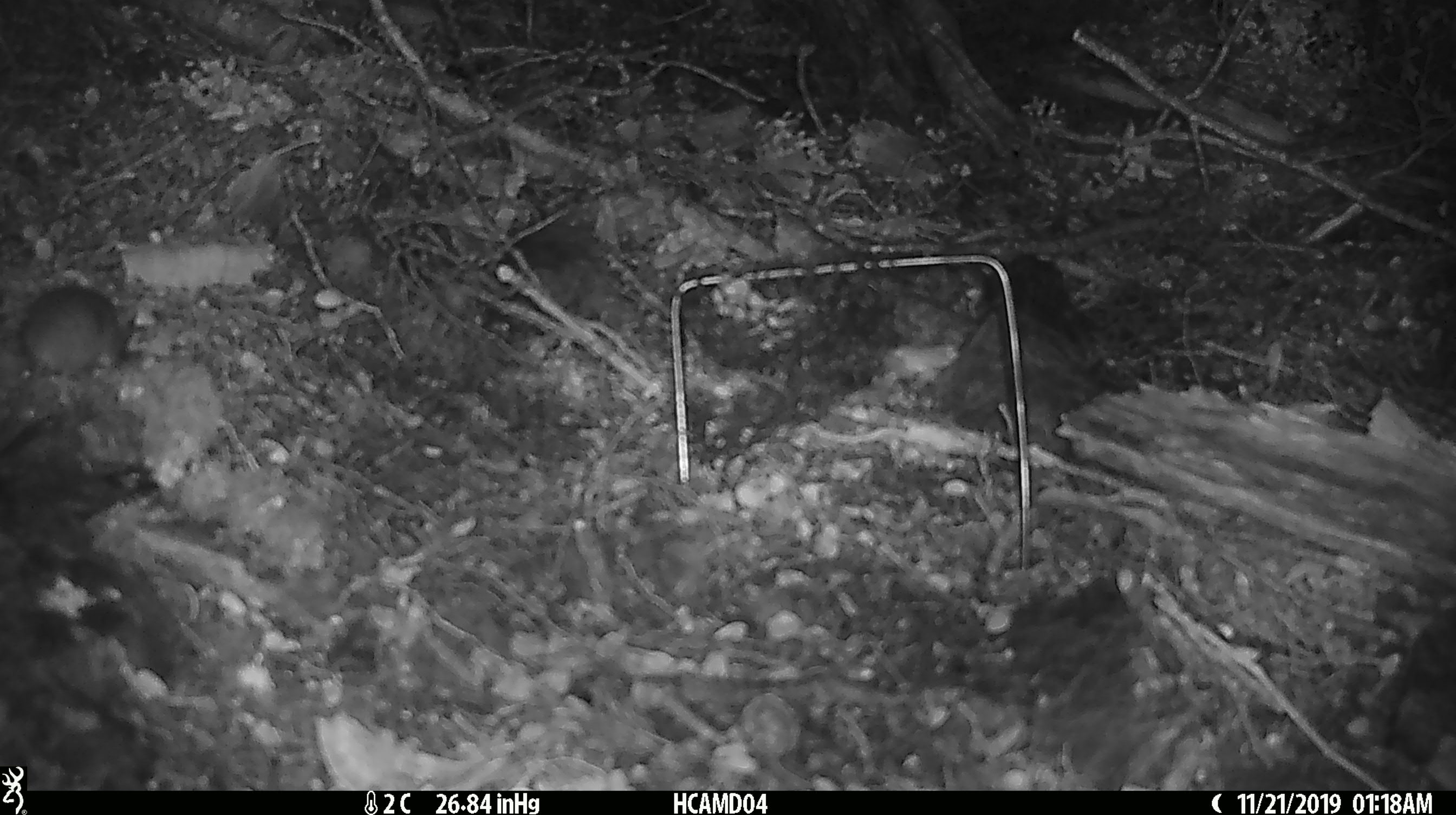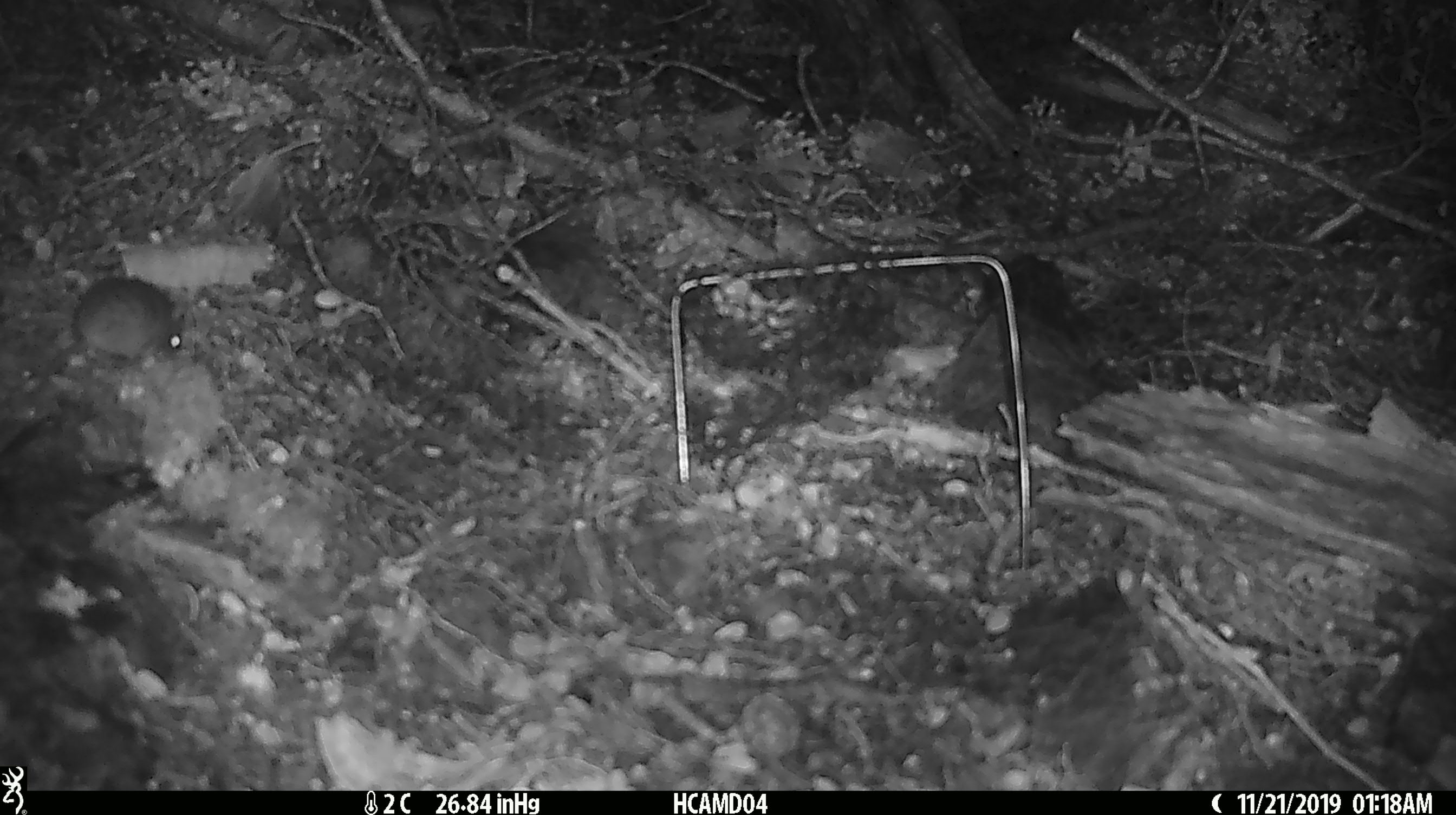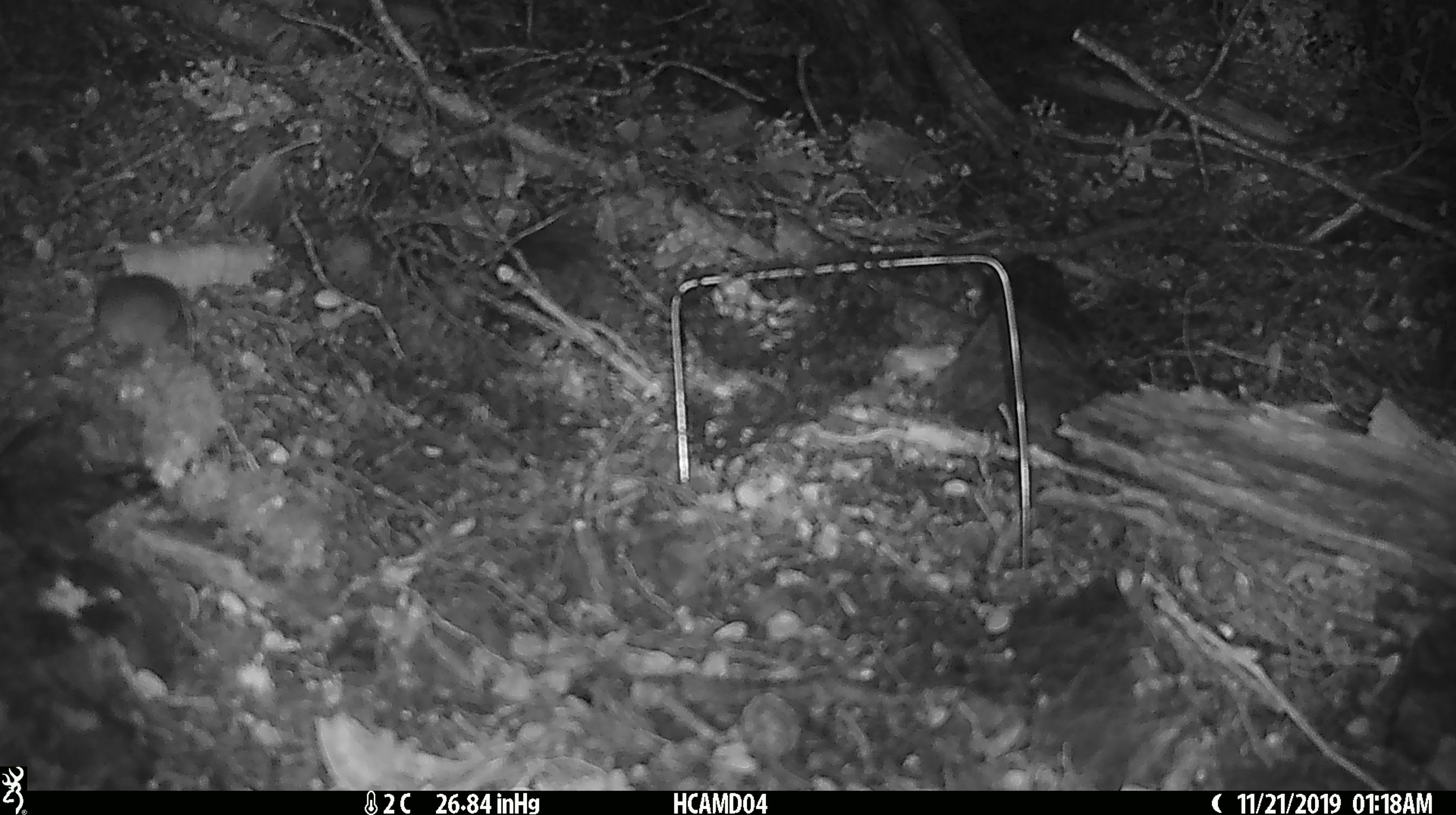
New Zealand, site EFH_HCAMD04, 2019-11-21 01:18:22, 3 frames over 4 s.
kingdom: Animalia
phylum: Chordata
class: Mammalia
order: Rodentia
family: Muridae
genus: Mus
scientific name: Mus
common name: mouse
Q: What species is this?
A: Mouse (Mus).